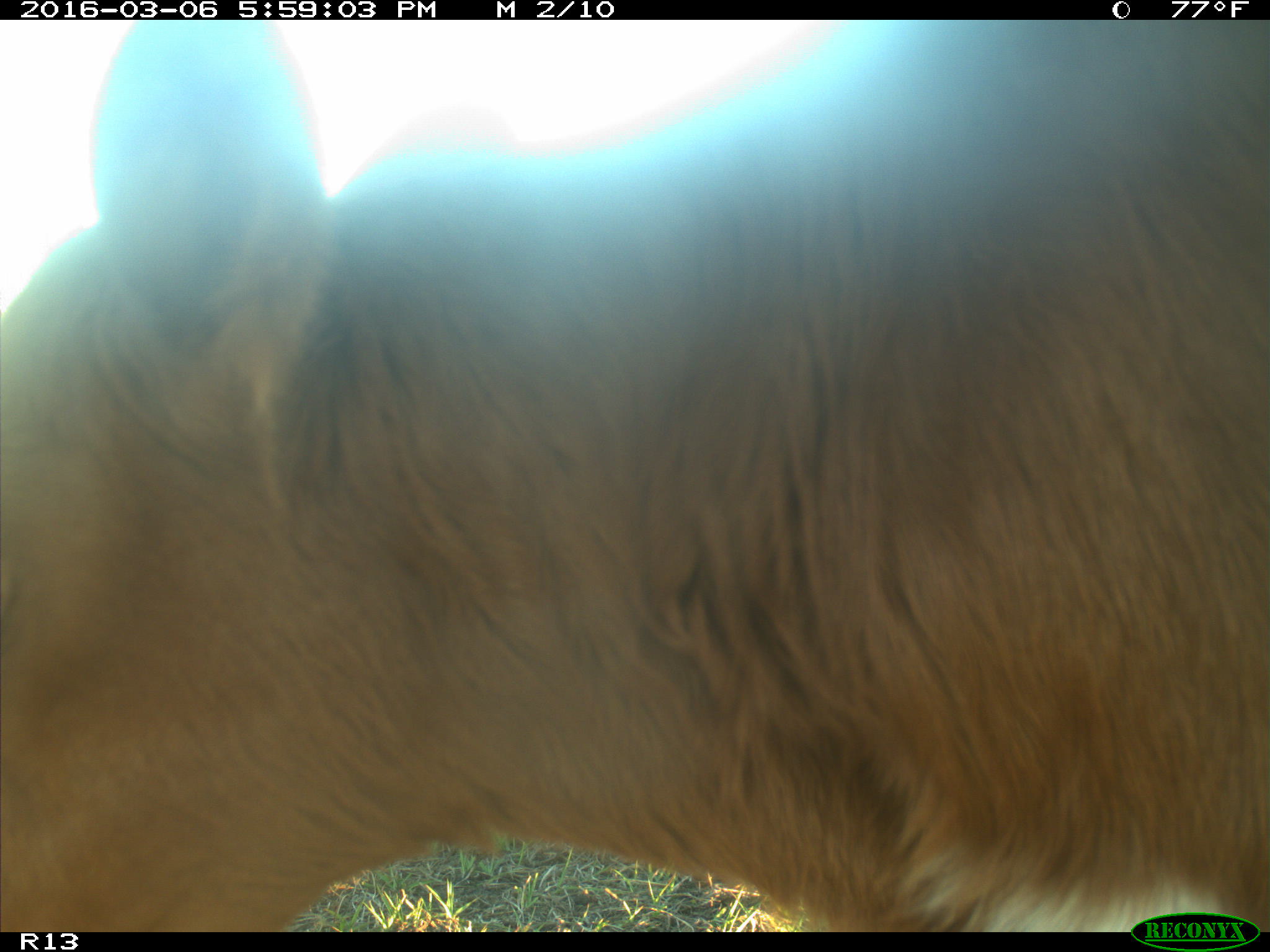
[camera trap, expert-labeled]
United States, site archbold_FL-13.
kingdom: Animalia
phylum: Chordata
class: Mammalia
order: Artiodactyla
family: Bovidae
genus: Bos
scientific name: Bos taurus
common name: domestic cow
Bos taurus (domestic cow).